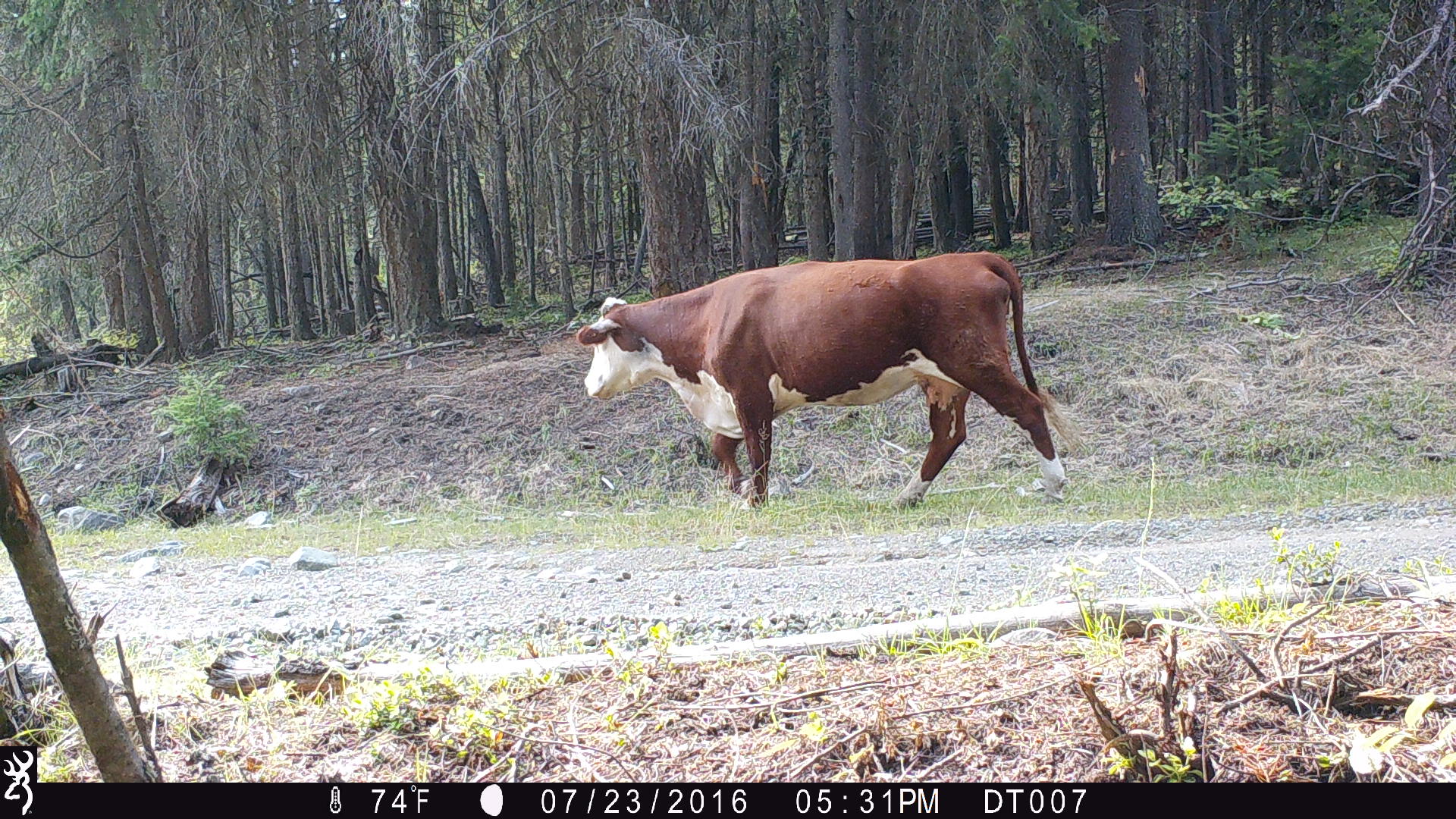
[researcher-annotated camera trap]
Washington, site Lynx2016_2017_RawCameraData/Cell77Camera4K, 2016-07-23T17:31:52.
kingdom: Animalia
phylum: Chordata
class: Mammalia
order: Artiodactyla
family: Bovidae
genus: Bos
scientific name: Bos taurus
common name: domestic cattle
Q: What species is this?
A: Domestic cattle (Bos taurus).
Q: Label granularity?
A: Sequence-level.